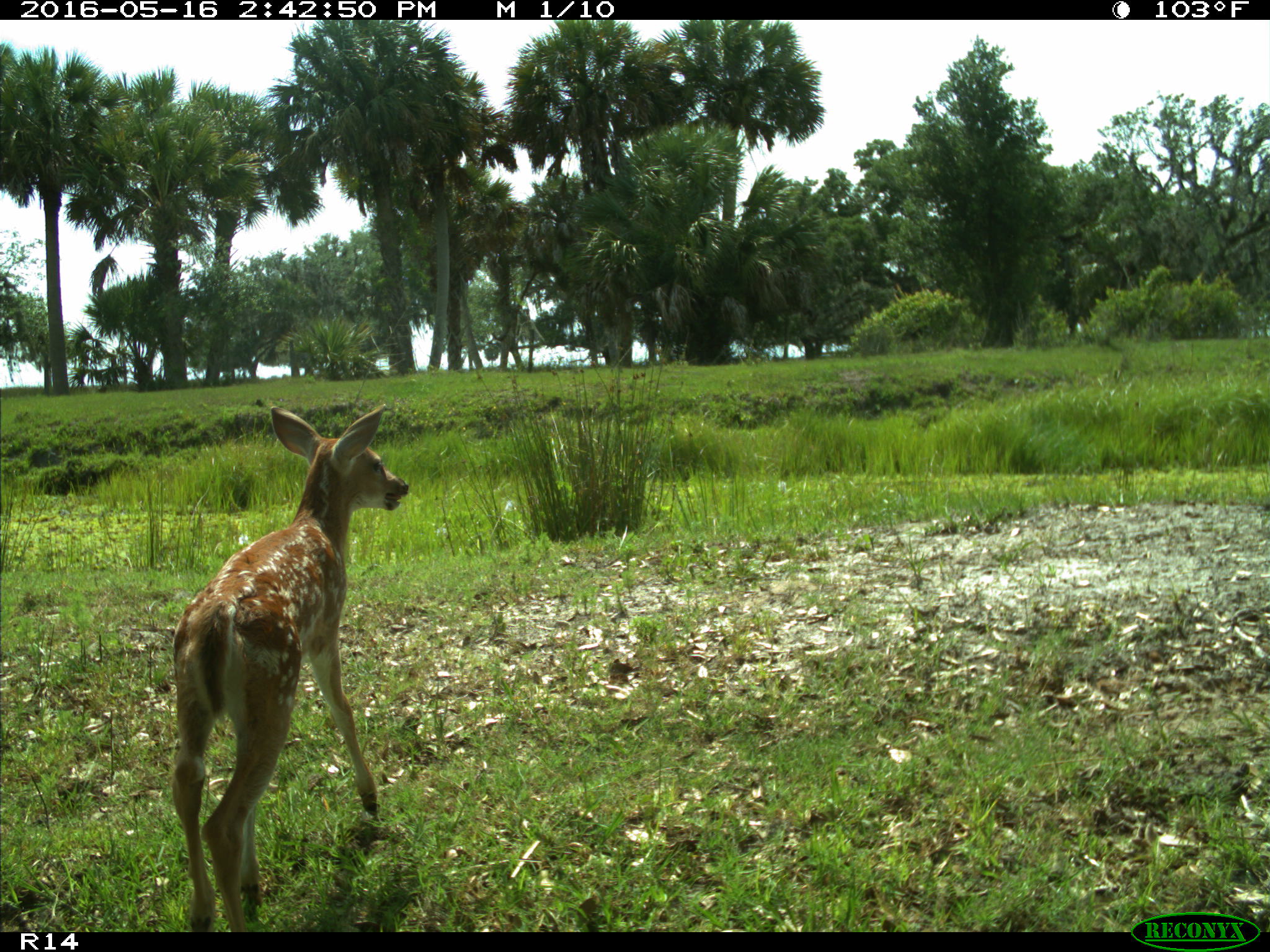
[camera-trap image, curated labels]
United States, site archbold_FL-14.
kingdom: Animalia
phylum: Chordata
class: Mammalia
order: Artiodactyla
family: Cervidae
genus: Odocoileus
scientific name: Odocoileus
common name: deer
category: unidentified deer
Unidentified deer (deer) (Odocoileus).